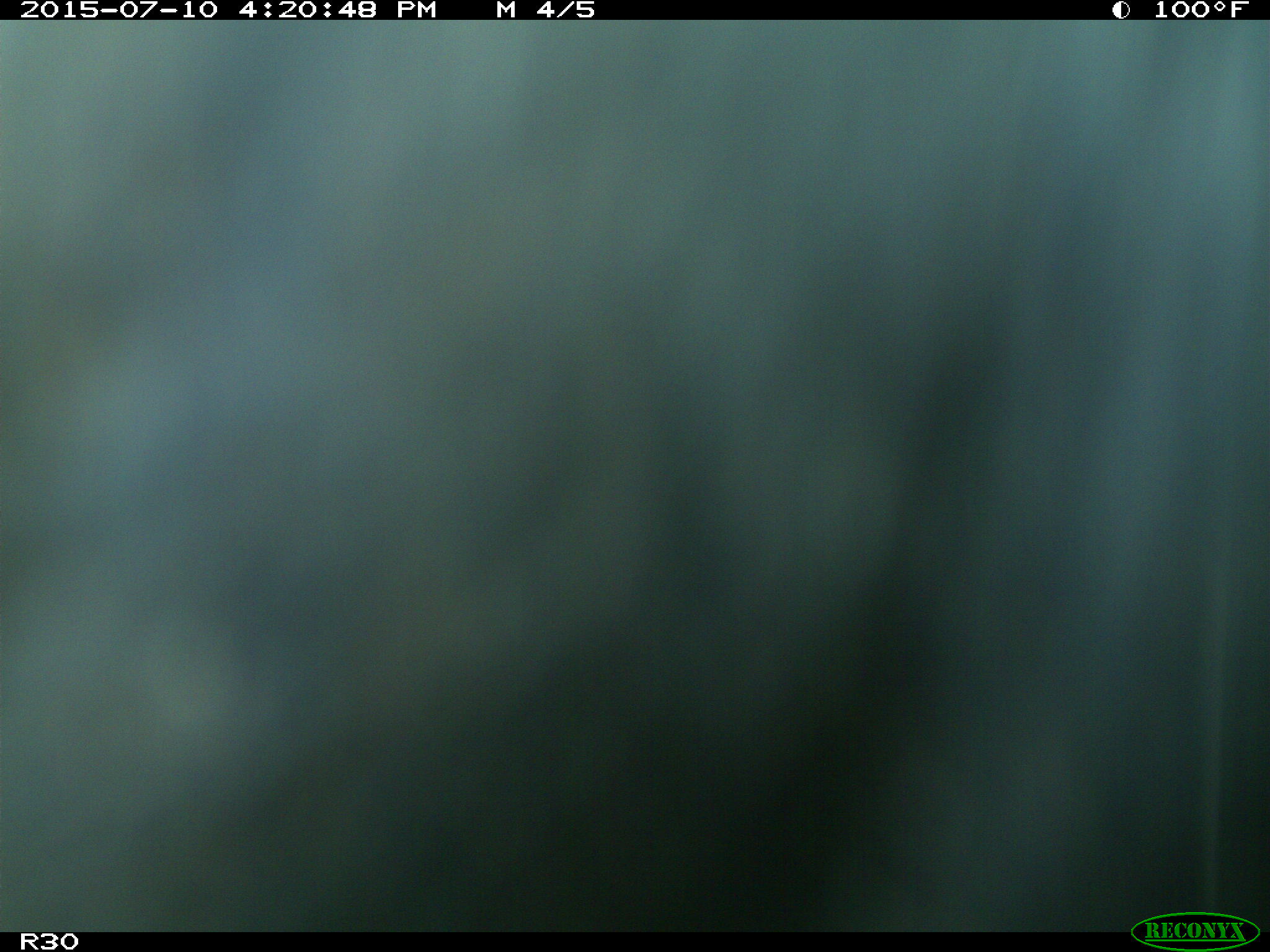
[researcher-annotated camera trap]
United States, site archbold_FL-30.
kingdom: Animalia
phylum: Chordata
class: Mammalia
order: Artiodactyla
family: Bovidae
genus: Bos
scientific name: Bos taurus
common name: domestic cow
Bos taurus (domestic cow).